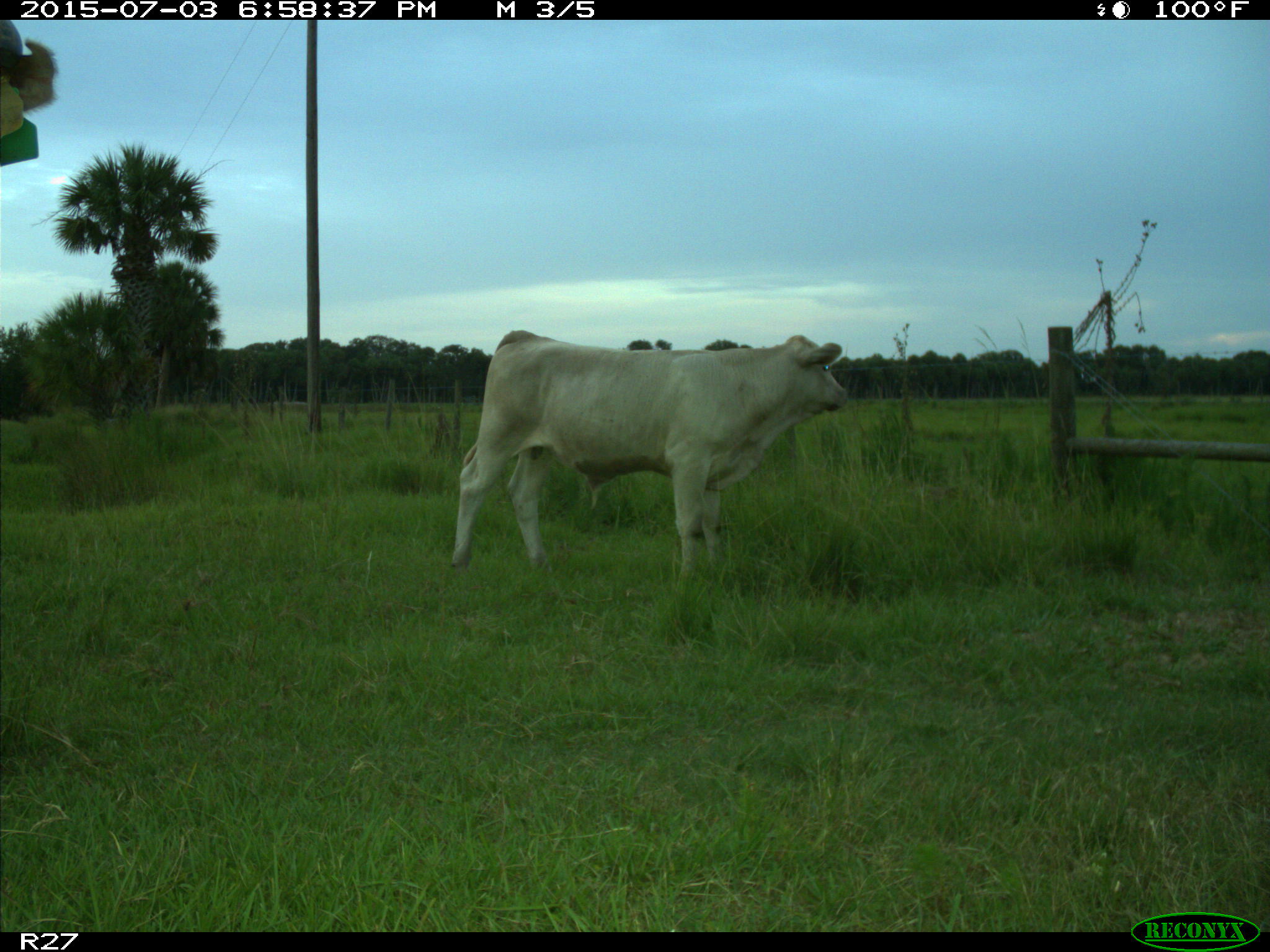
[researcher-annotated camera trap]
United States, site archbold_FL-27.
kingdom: Animalia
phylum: Chordata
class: Mammalia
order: Artiodactyla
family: Bovidae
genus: Bos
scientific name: Bos taurus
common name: domestic cow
Bos taurus (domestic cow).